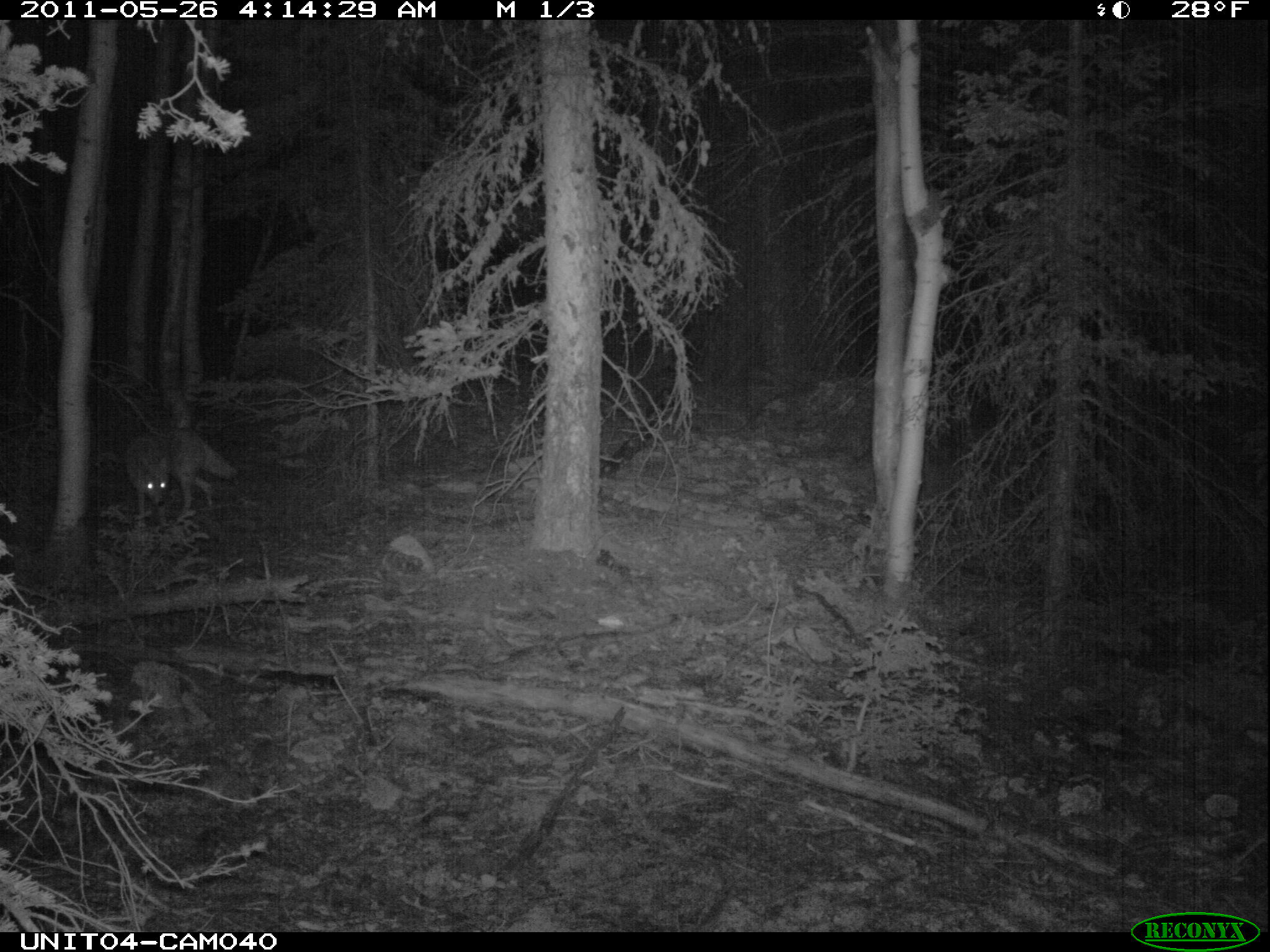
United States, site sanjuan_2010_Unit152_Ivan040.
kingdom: Animalia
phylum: Chordata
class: Mammalia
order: Carnivora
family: Canidae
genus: Canis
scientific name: Canis latrans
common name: coyote